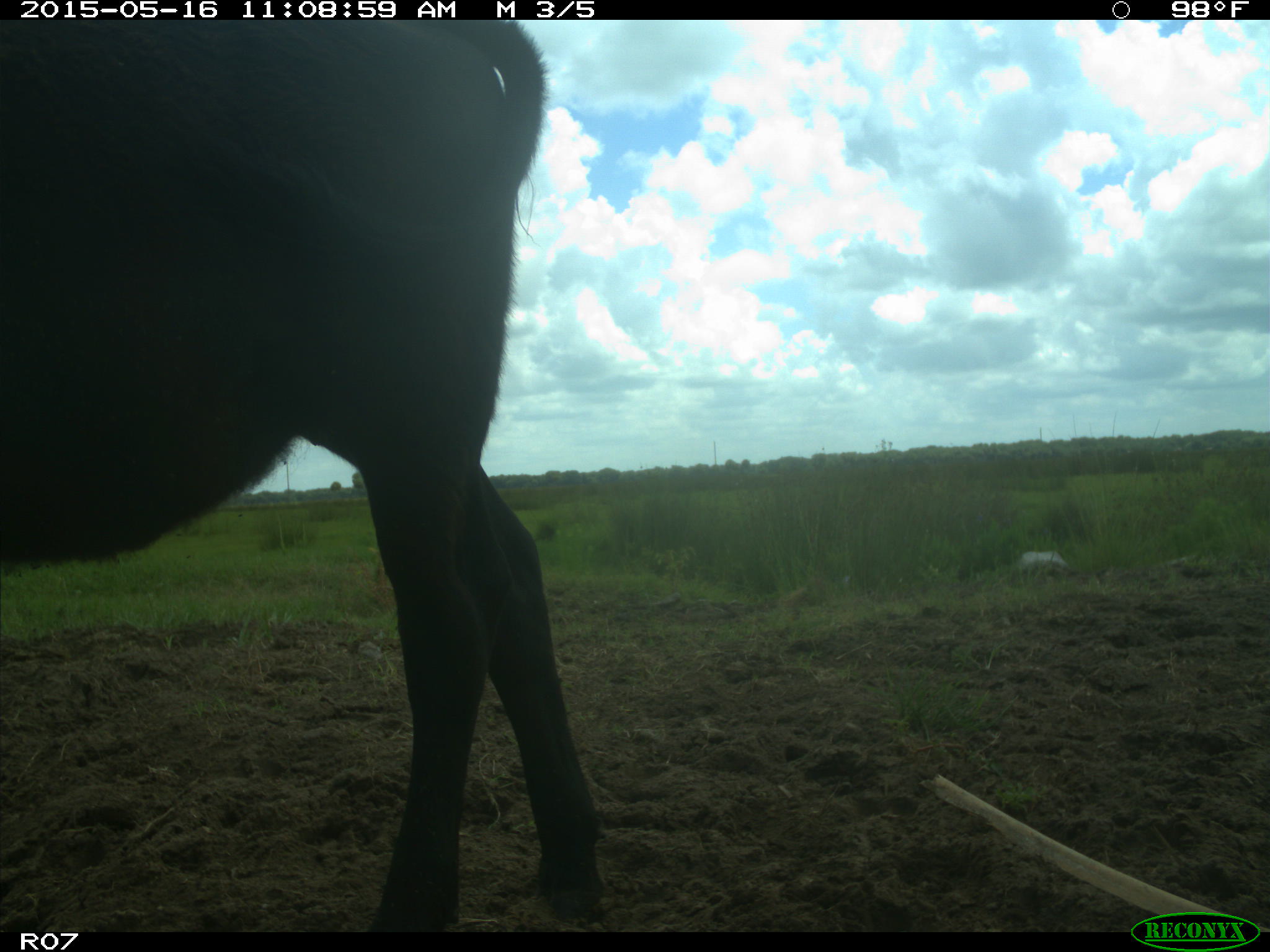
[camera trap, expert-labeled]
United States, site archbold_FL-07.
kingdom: Animalia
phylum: Chordata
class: Mammalia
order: Artiodactyla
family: Bovidae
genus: Bos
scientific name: Bos taurus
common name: domestic cow